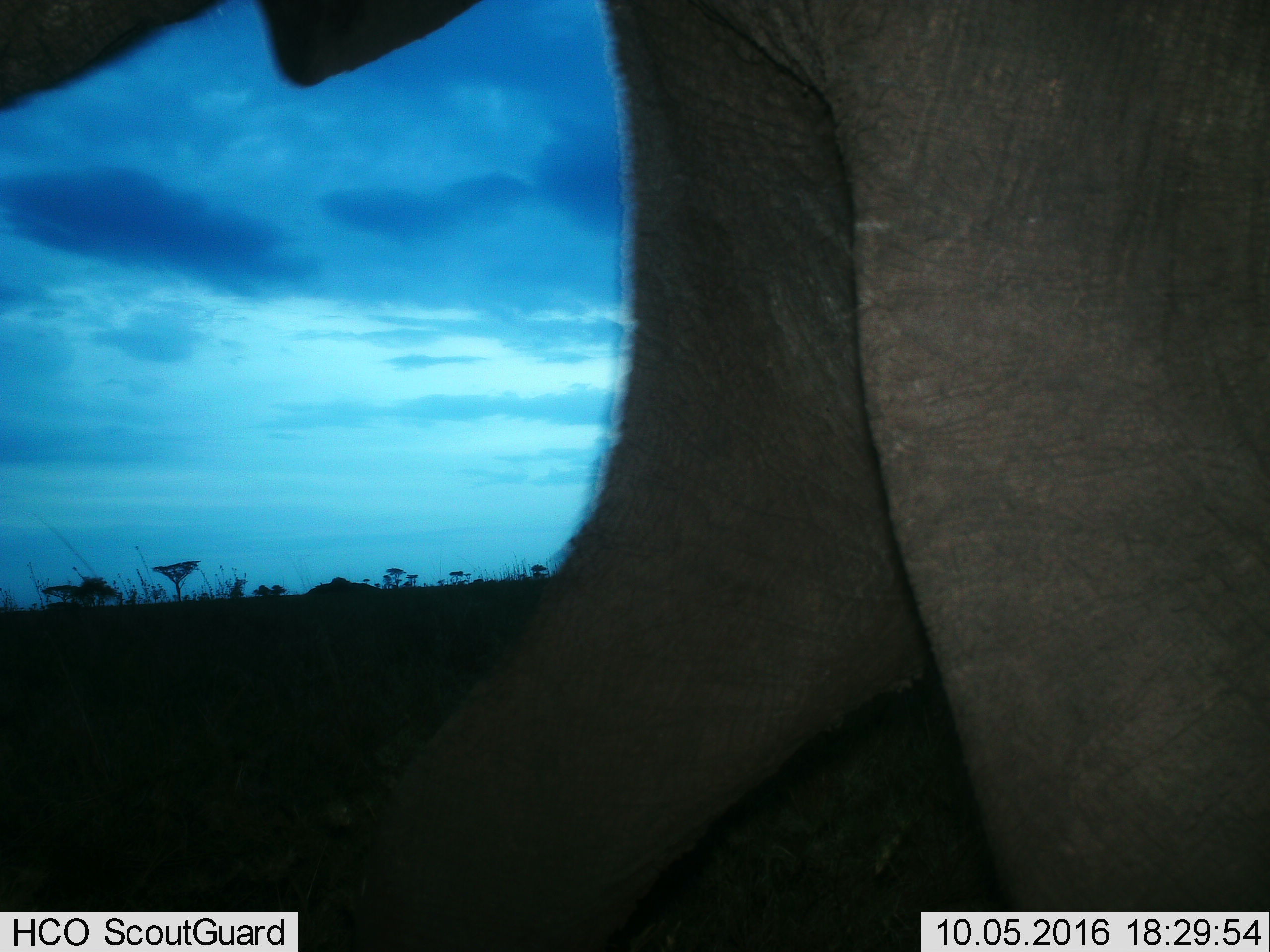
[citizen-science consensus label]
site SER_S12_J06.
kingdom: Animalia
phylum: Chordata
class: Mammalia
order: Proboscidea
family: Elephantidae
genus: Loxodonta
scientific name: Loxodonta africana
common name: african bush elephant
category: elephant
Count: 1.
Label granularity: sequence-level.